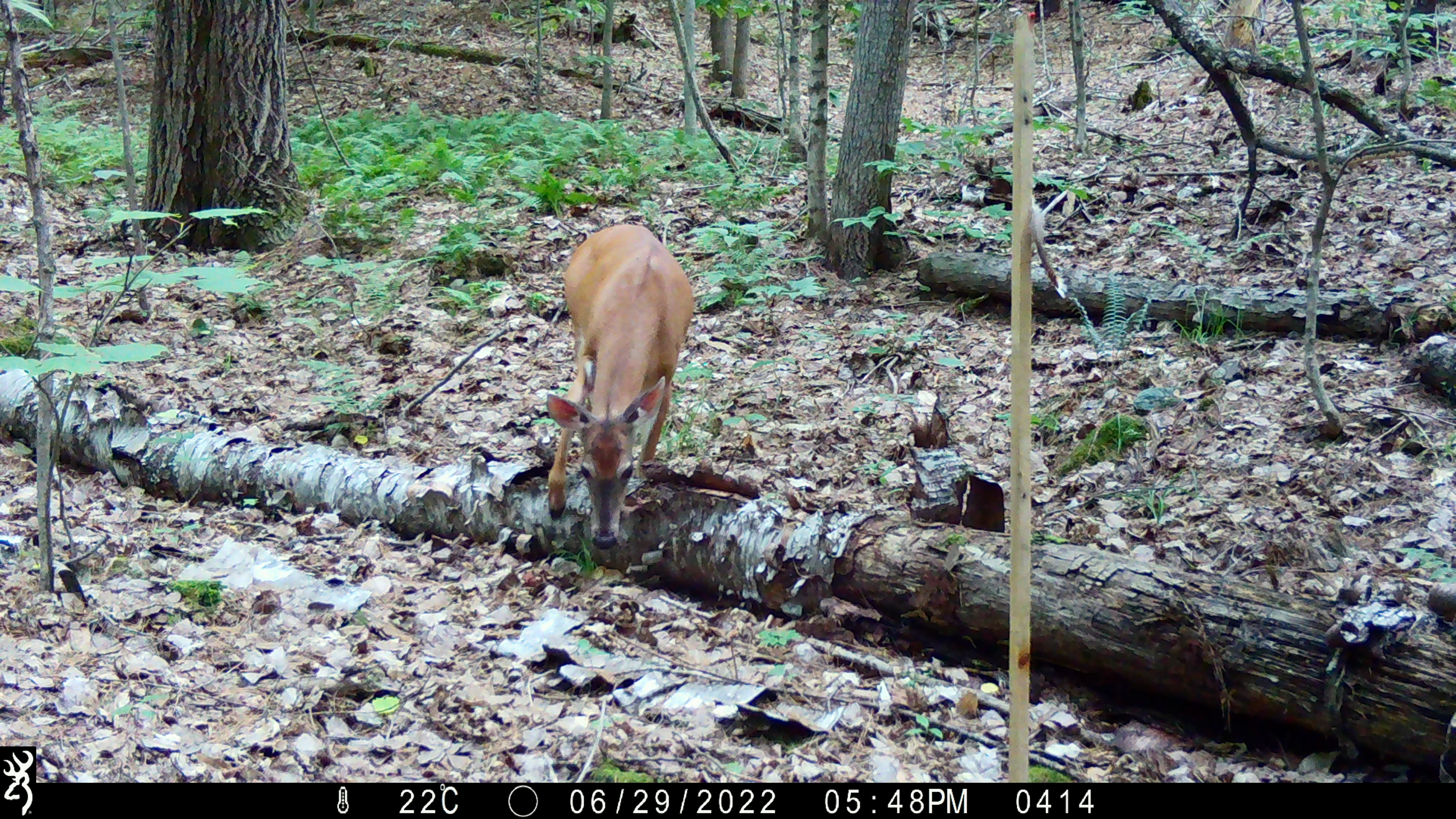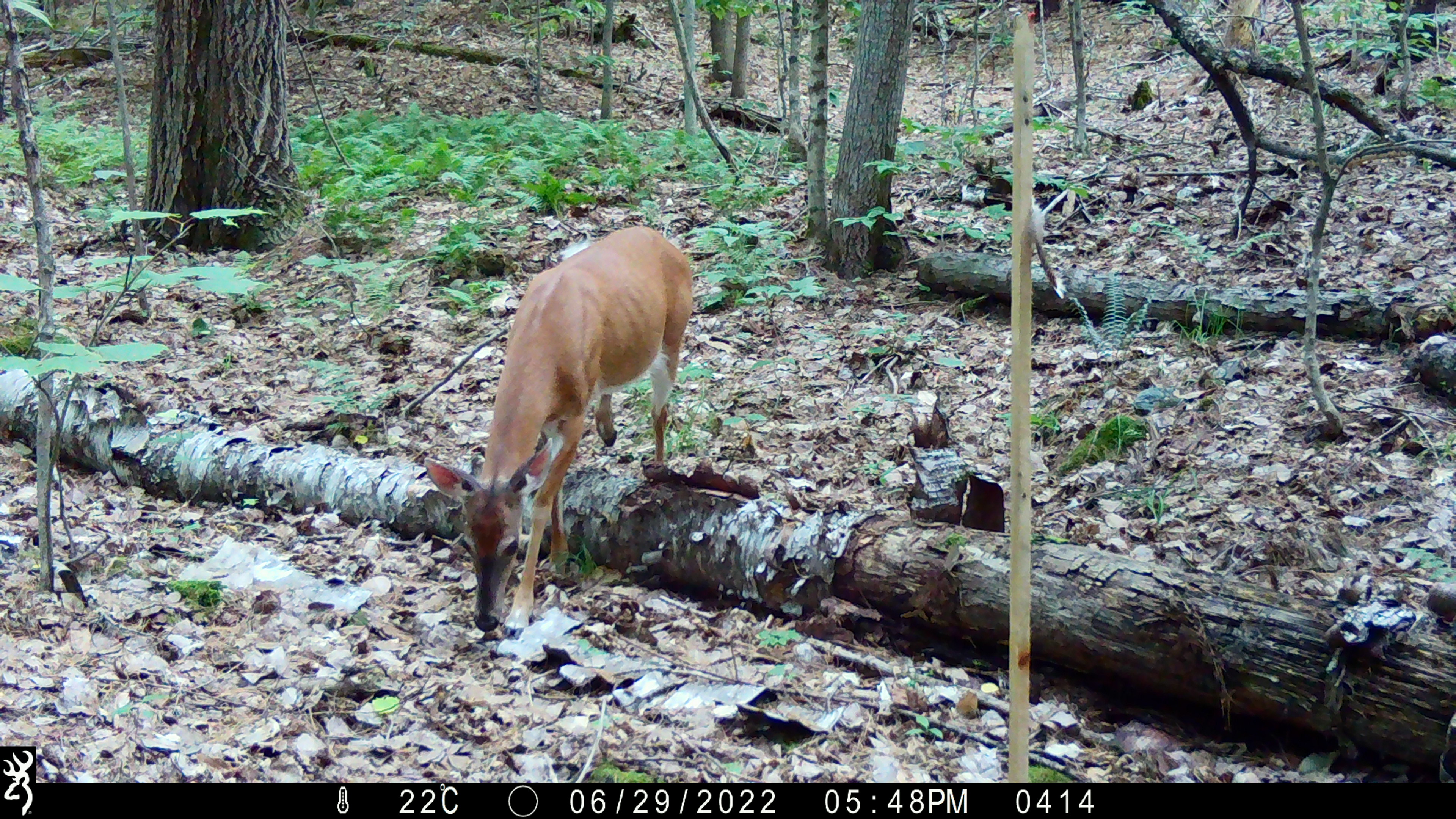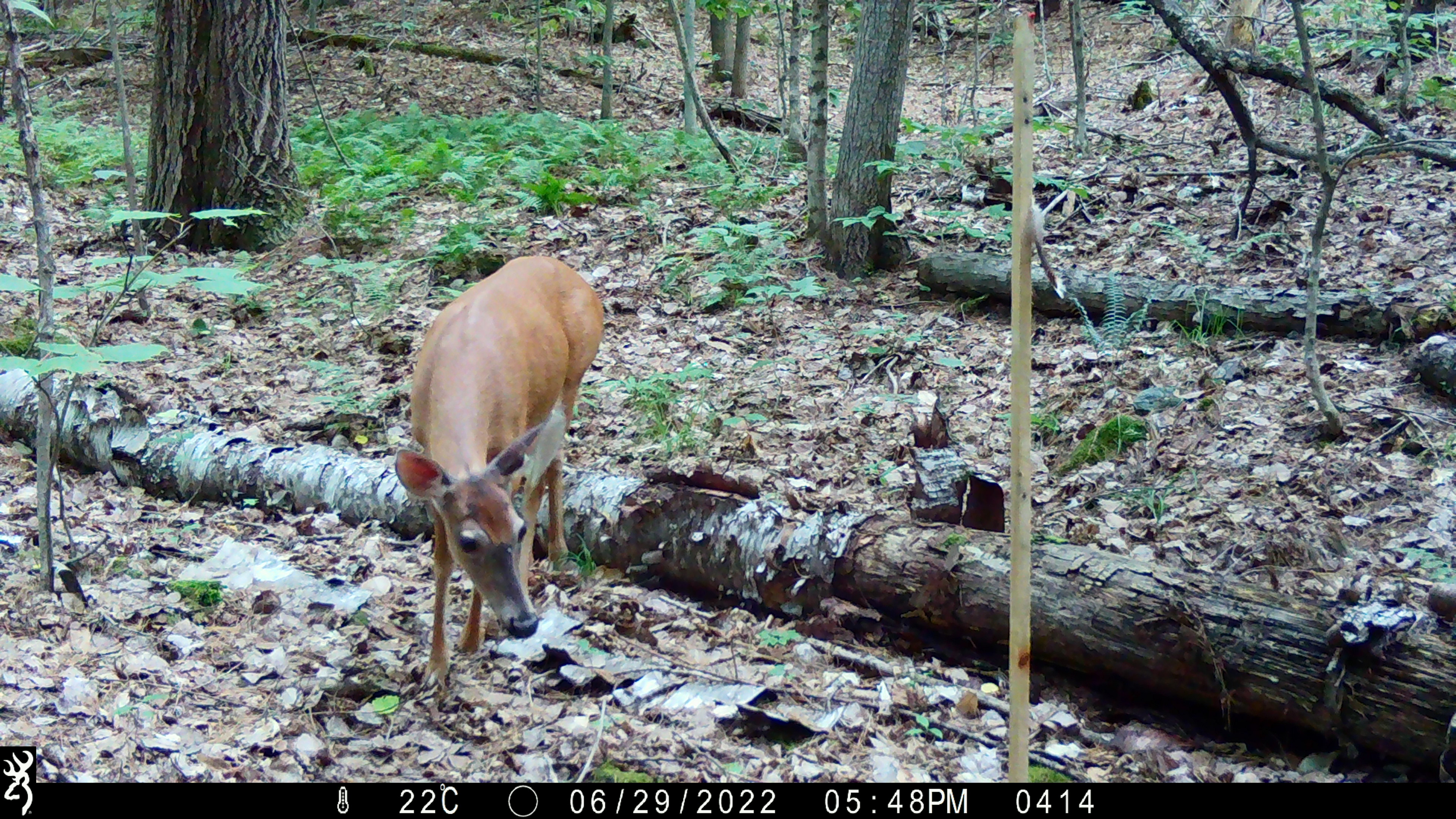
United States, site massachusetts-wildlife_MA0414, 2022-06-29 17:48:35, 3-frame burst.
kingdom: Animalia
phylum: Chordata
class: Mammalia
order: Artiodactyla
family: Cervidae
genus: Odocoileus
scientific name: Odocoileus virginianus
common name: white-tailed deer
White-tailed deer (Odocoileus virginianus).